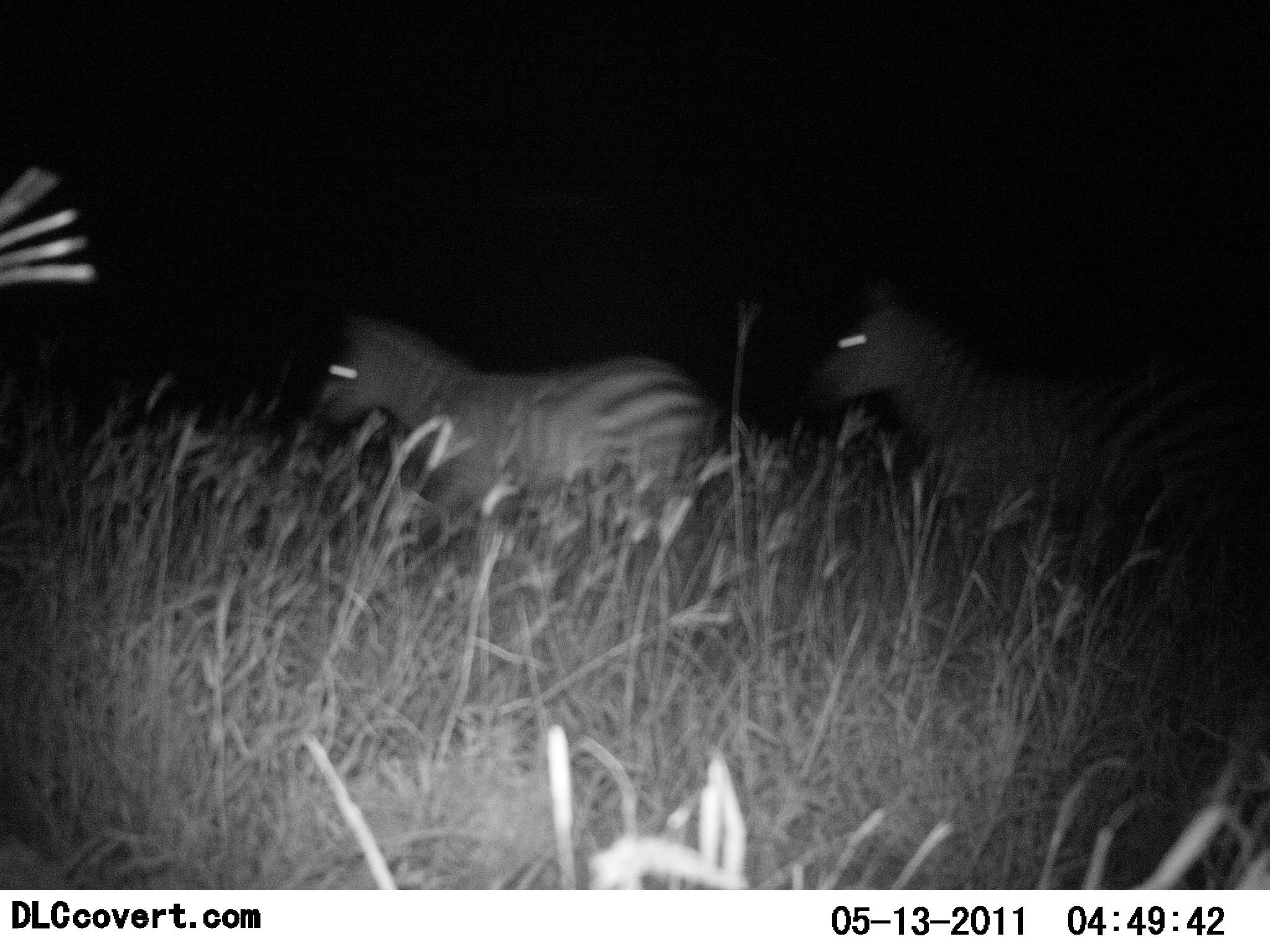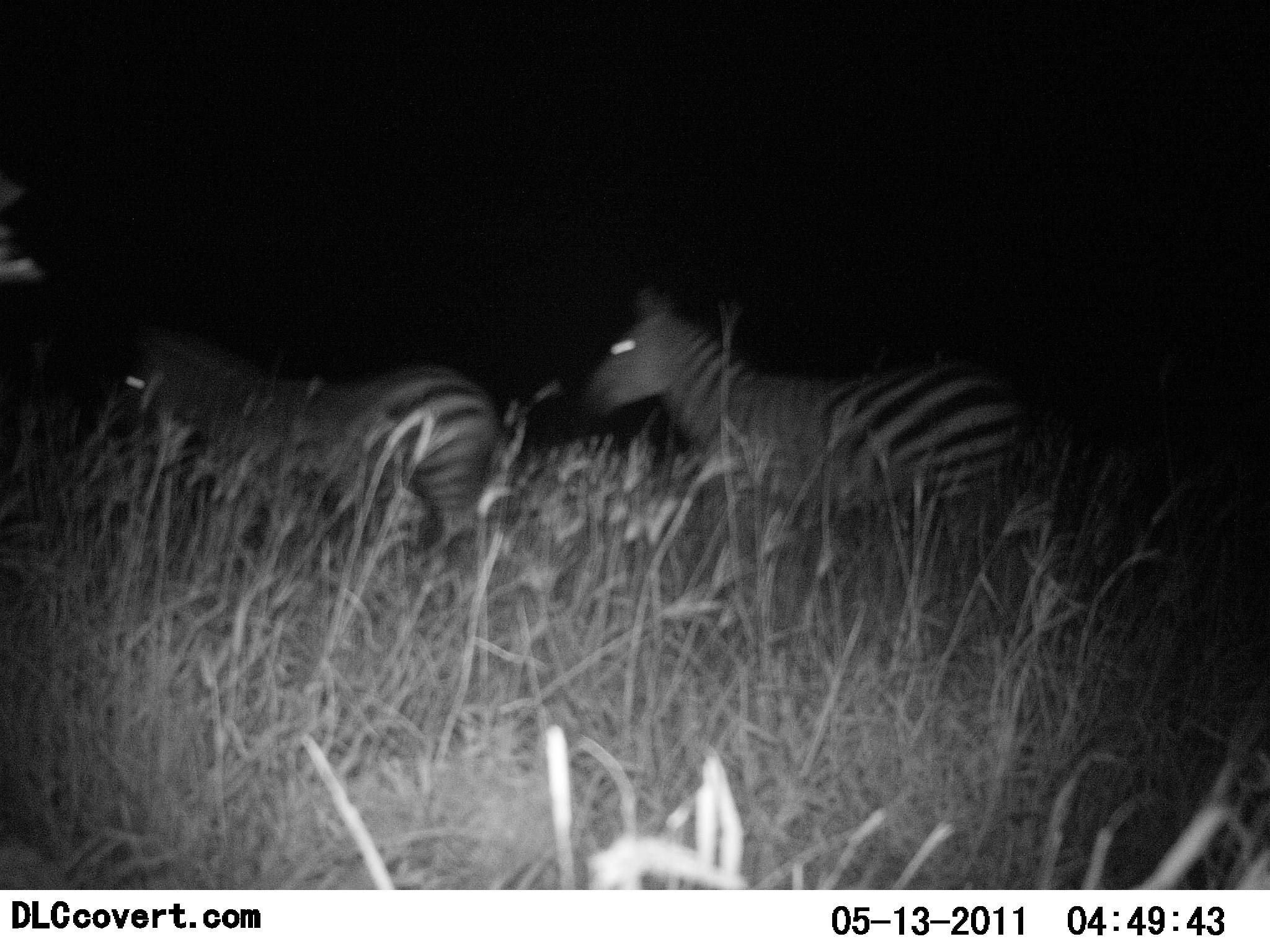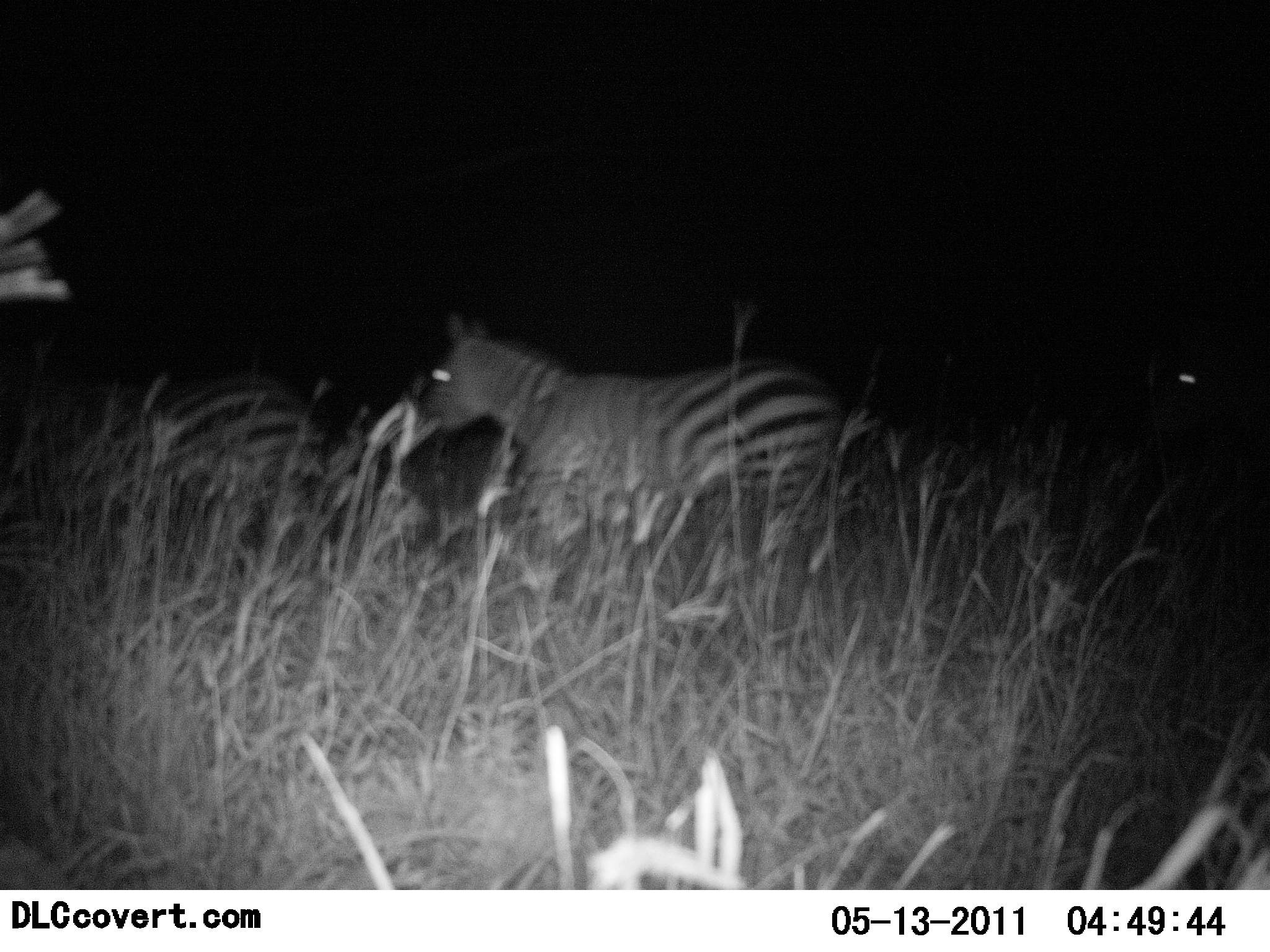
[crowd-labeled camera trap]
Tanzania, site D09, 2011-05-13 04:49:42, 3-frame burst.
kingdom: Animalia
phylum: Chordata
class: Mammalia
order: Perissodactyla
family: Equidae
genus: Equus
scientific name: Equus quagga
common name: plains zebra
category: zebra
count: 3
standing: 0%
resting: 0%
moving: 100%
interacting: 0%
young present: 0%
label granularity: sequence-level